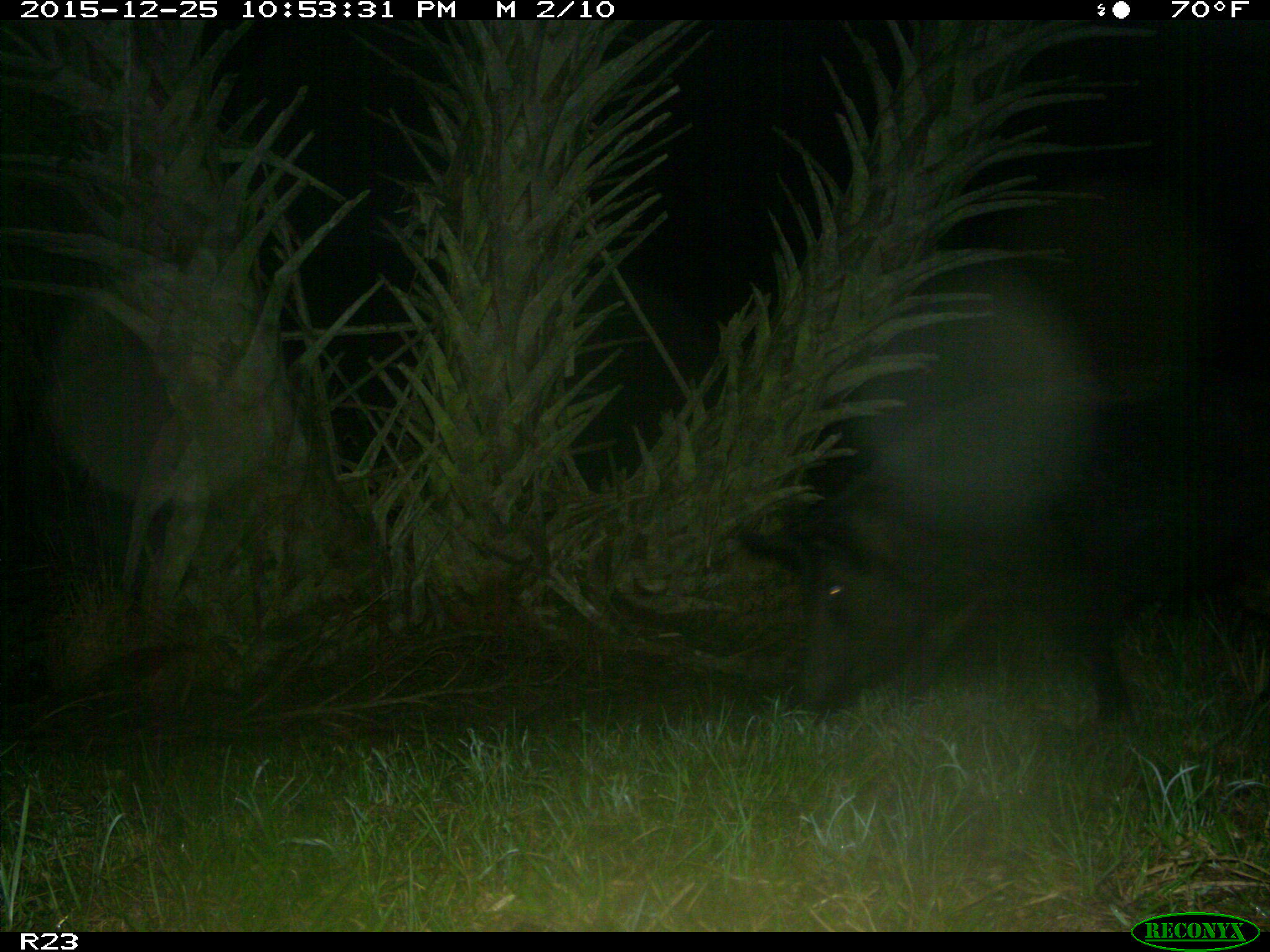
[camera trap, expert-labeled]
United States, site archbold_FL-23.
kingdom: Animalia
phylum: Chordata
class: Mammalia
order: Artiodactyla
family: Suidae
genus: Sus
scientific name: Sus scrofa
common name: wild boar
Sus scrofa (wild boar).